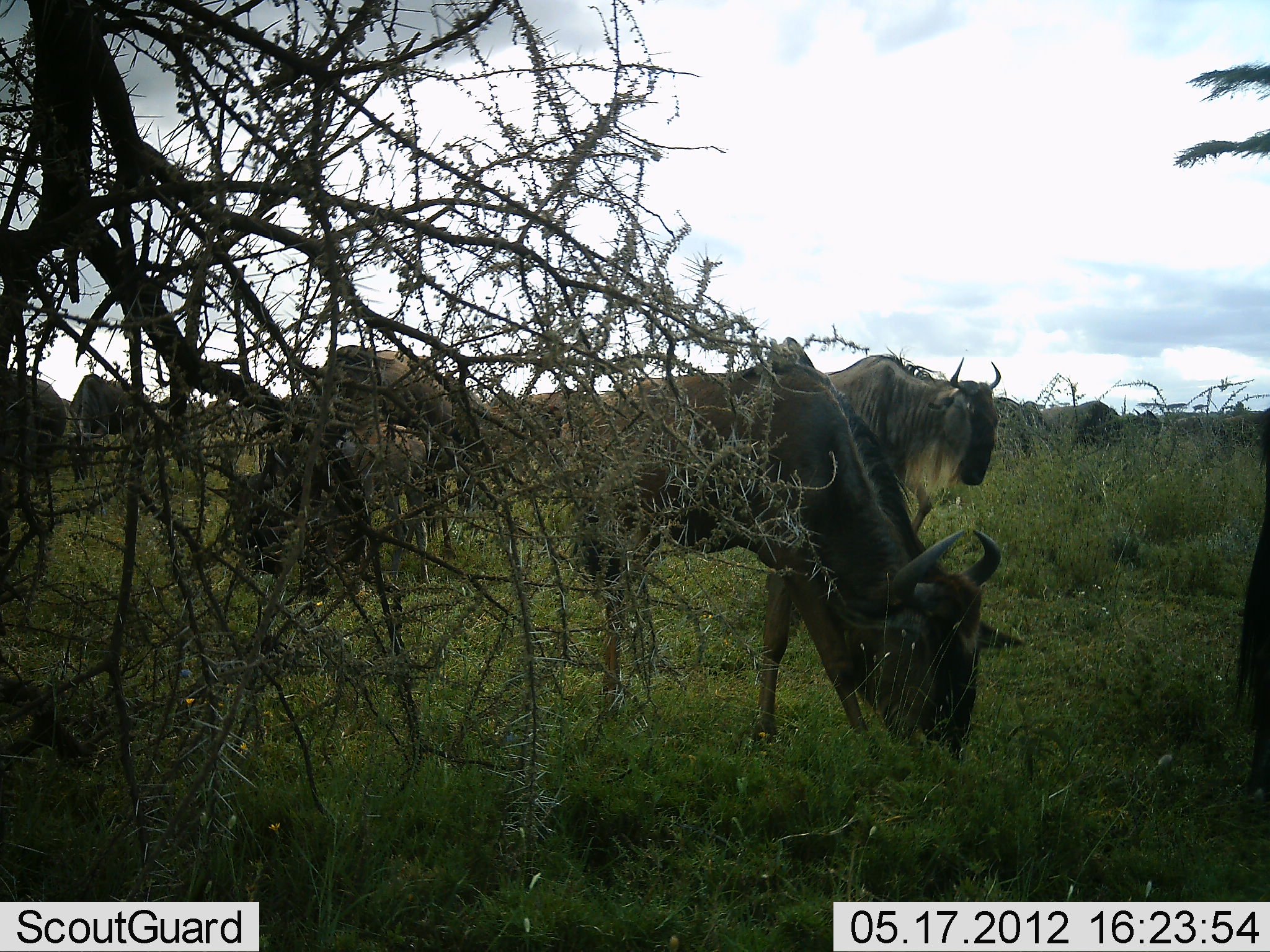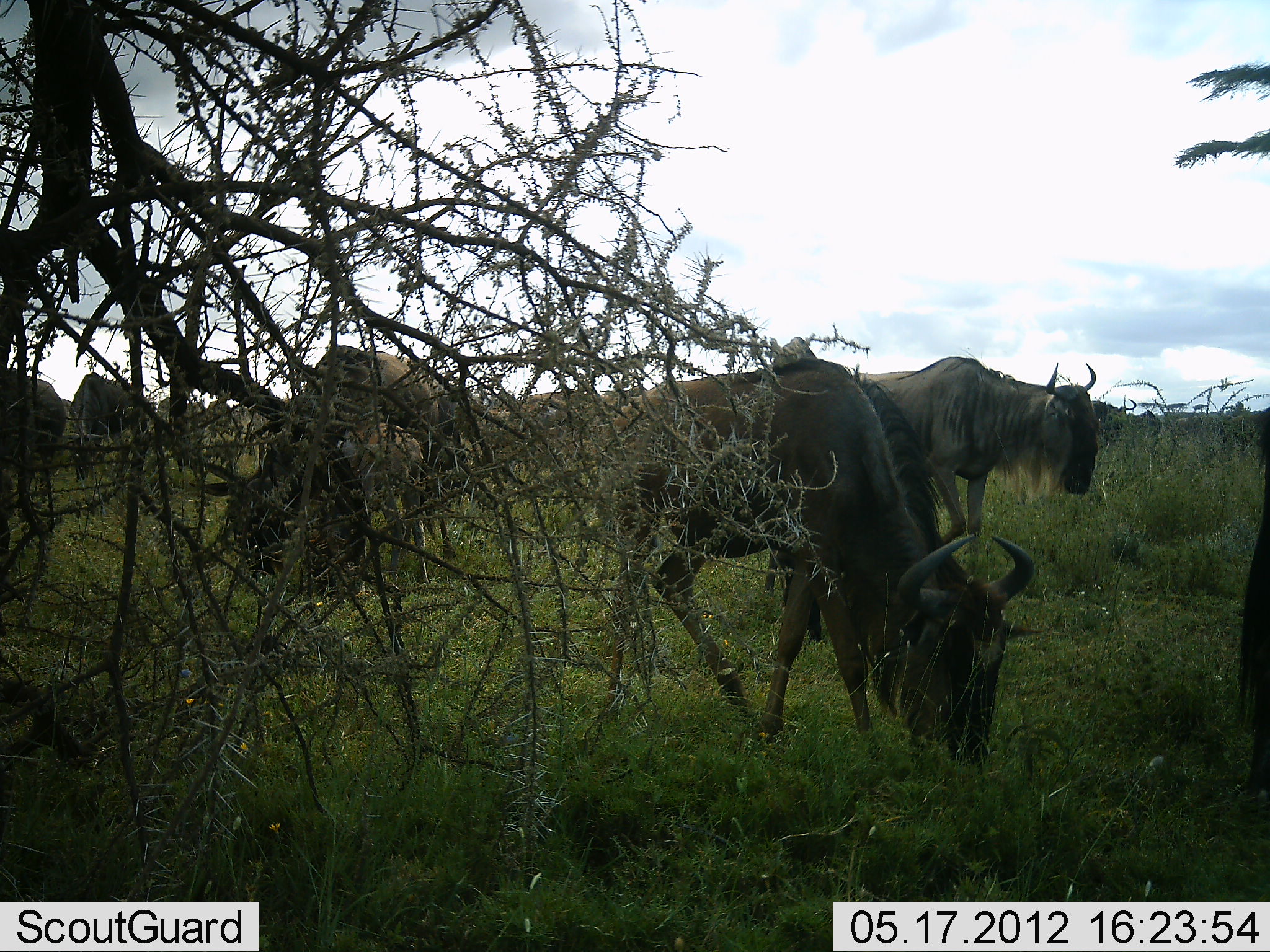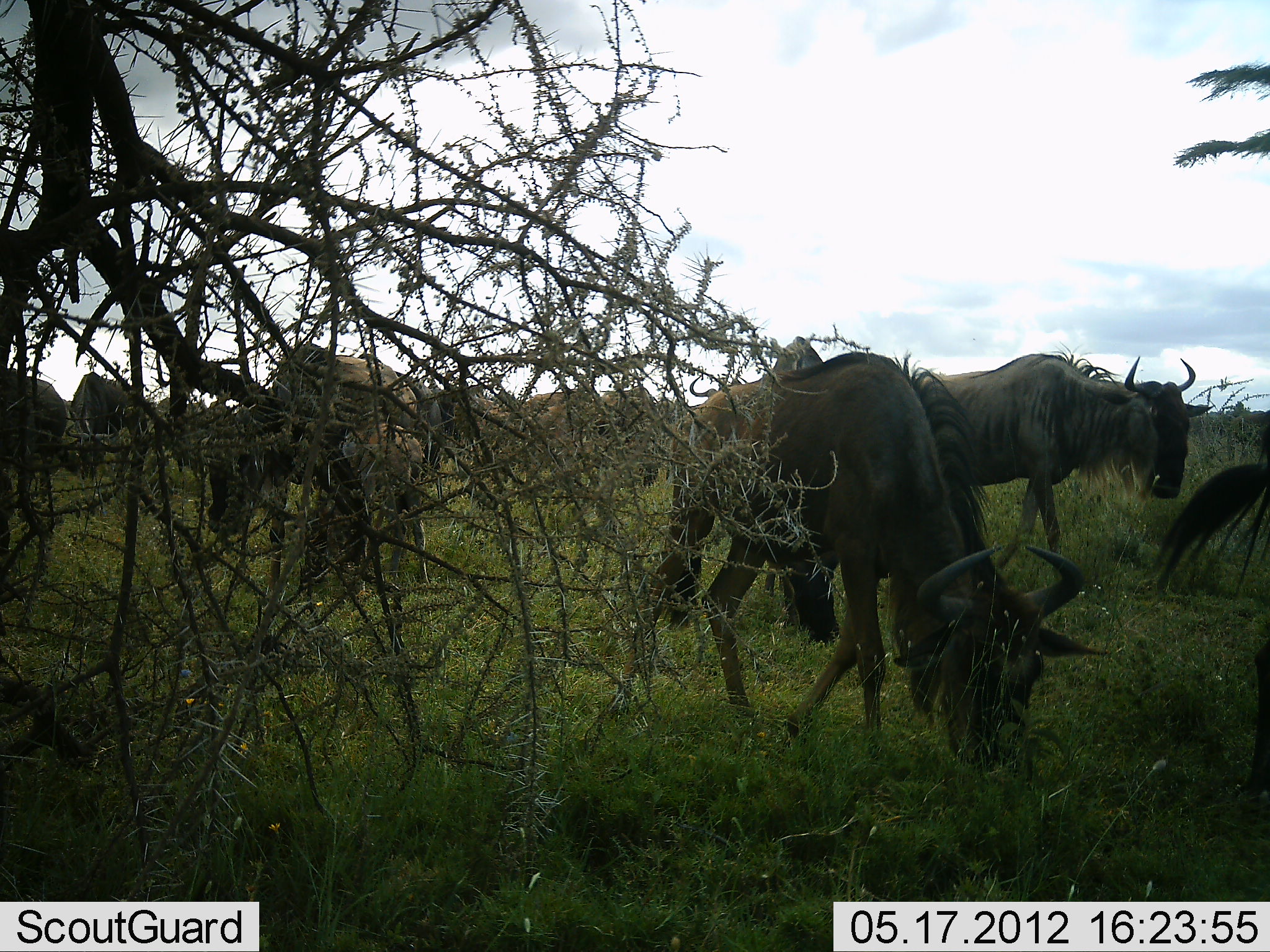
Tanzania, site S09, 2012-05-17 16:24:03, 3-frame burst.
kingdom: Animalia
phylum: Chordata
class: Mammalia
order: Artiodactyla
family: Bovidae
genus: Connochaetes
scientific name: Connochaetes taurinus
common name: blue wildebeest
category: wildebeest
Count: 6.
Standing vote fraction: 60%.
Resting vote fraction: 0%.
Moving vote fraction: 20%.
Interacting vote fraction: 0%.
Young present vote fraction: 10%.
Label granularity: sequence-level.